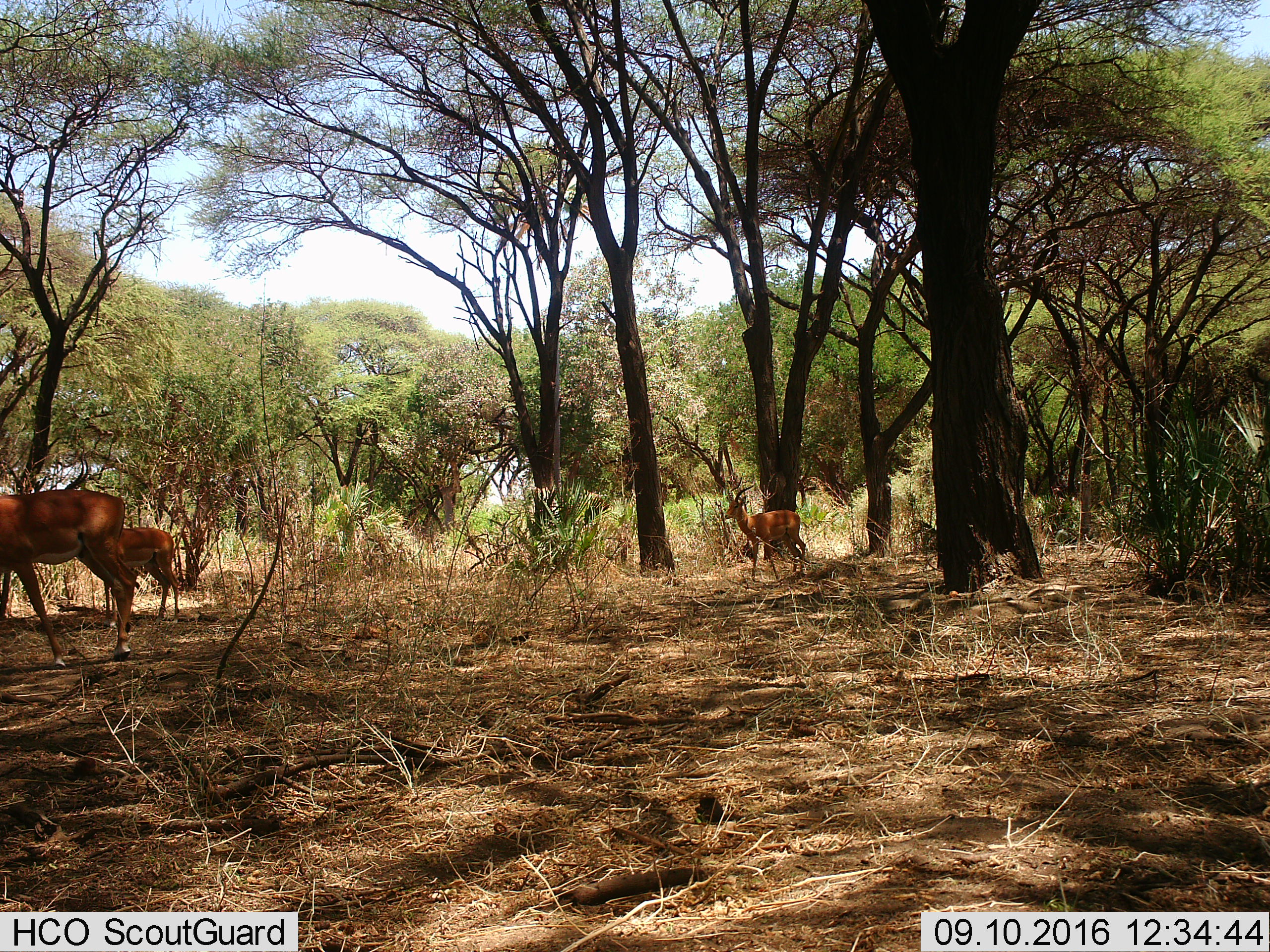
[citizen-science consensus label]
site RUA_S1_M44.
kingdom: Animalia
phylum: Chordata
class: Mammalia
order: Artiodactyla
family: Bovidae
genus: Aepyceros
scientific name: Aepyceros melampus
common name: impala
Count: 3.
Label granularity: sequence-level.